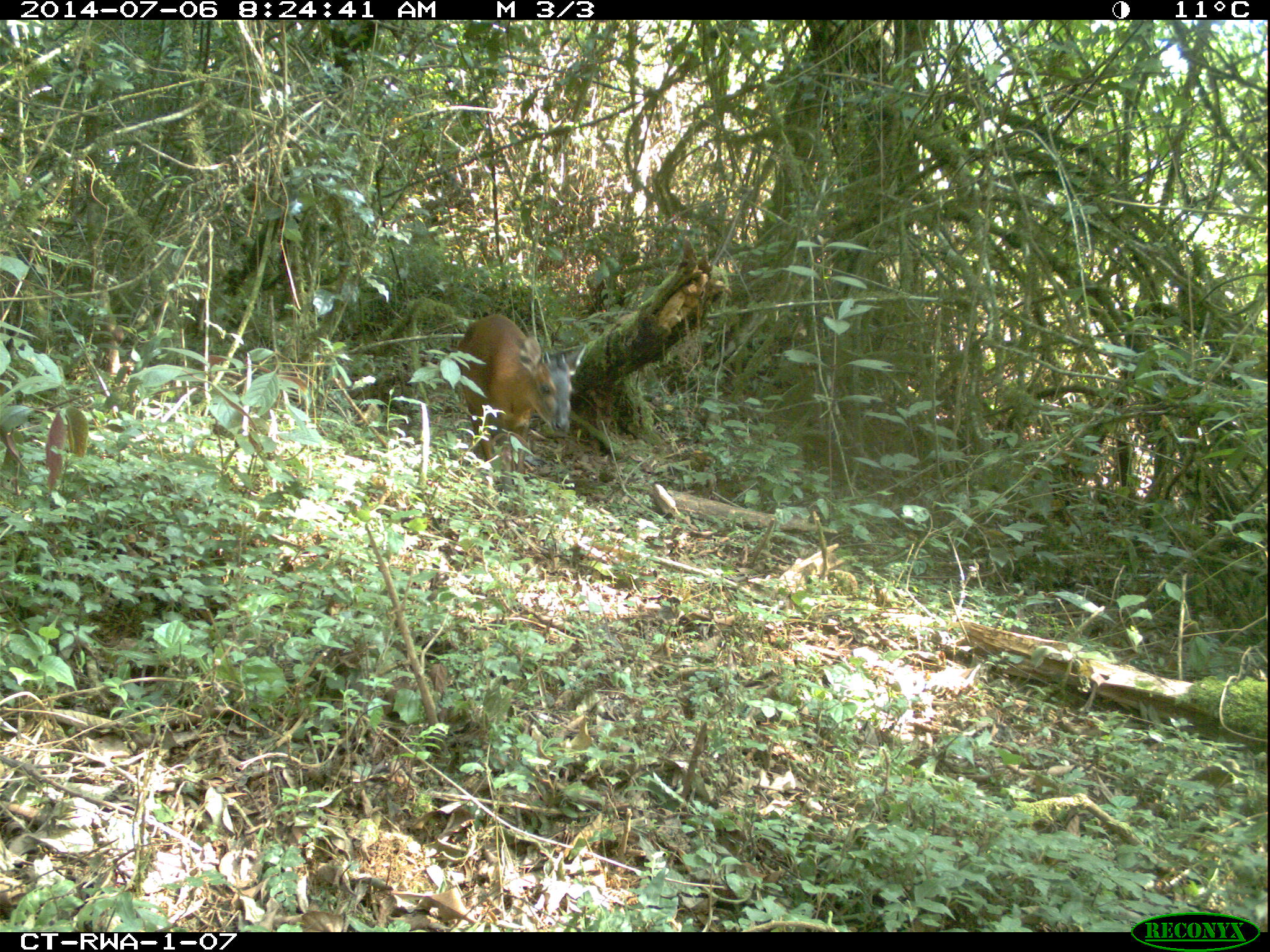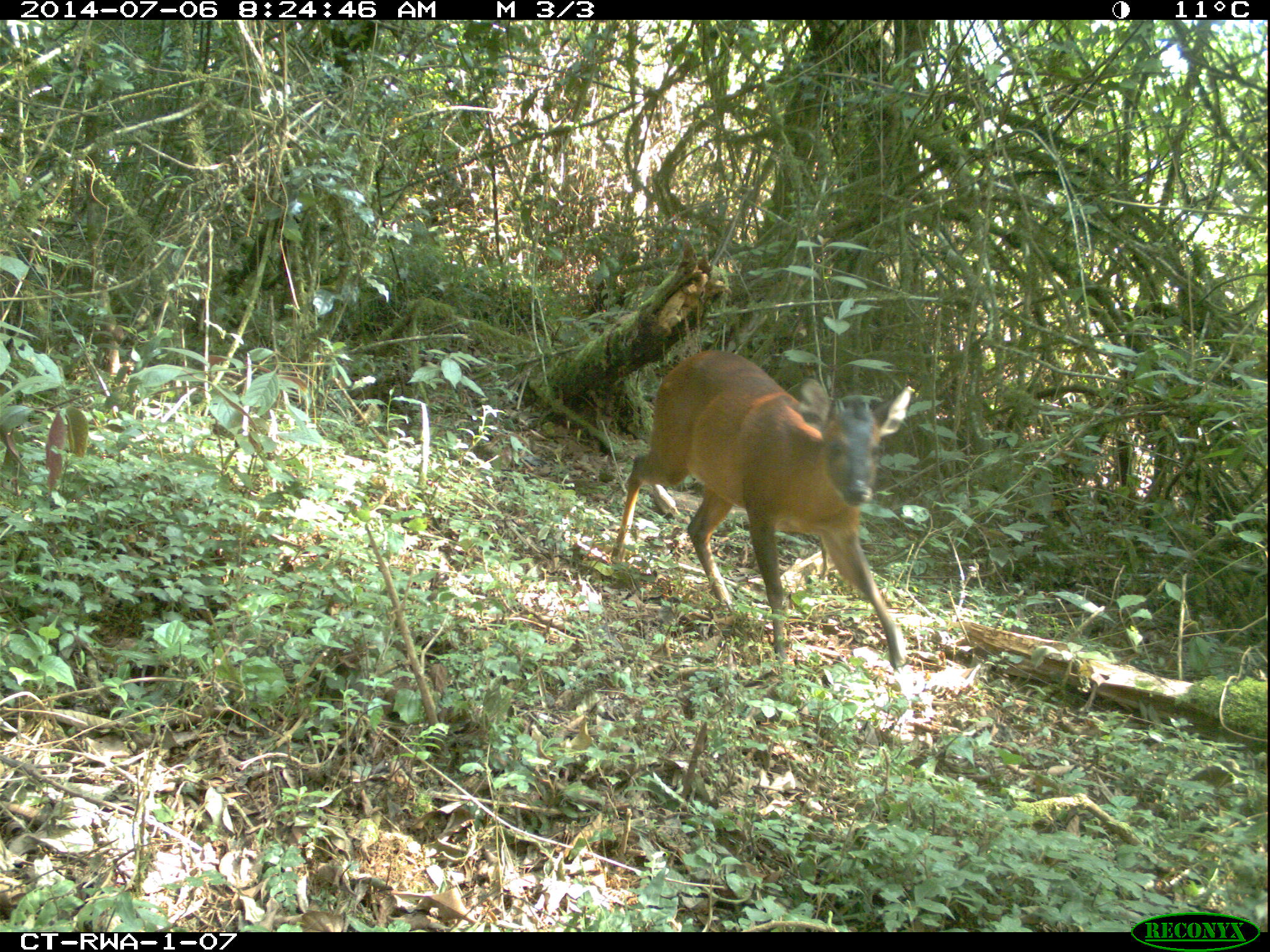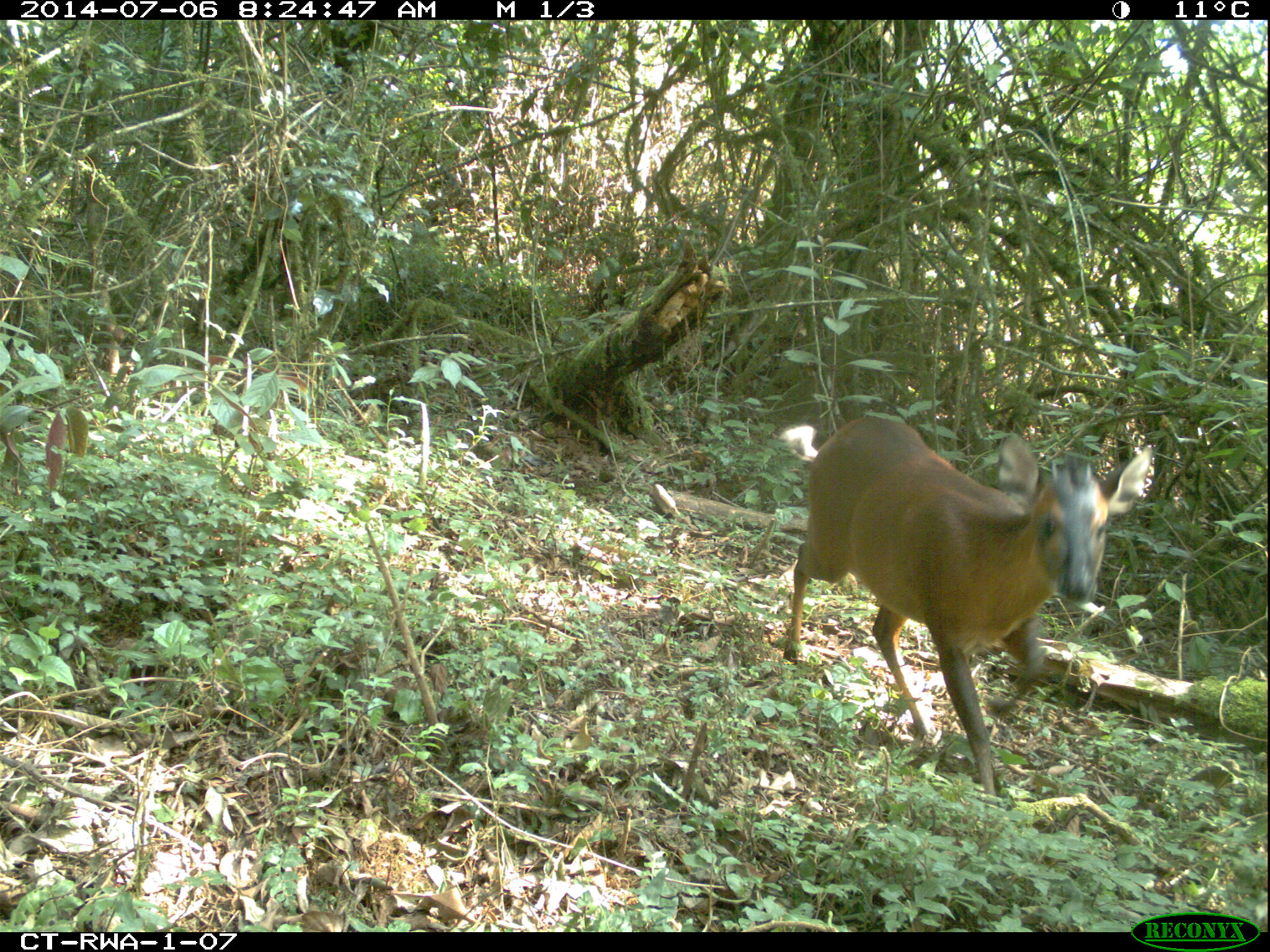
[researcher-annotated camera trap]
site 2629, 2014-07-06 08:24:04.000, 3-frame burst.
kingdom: Animalia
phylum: Chordata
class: Mammalia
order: Artiodactyla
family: Bovidae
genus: Cephalophus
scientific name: Cephalophus nigrifrons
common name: black-fronted duiker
Cephalophus nigrifrons (black-fronted duiker), count 1.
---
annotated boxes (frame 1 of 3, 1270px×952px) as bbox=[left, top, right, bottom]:
cephalophus nigrifrons: bbox=[453, 313, 590, 515]